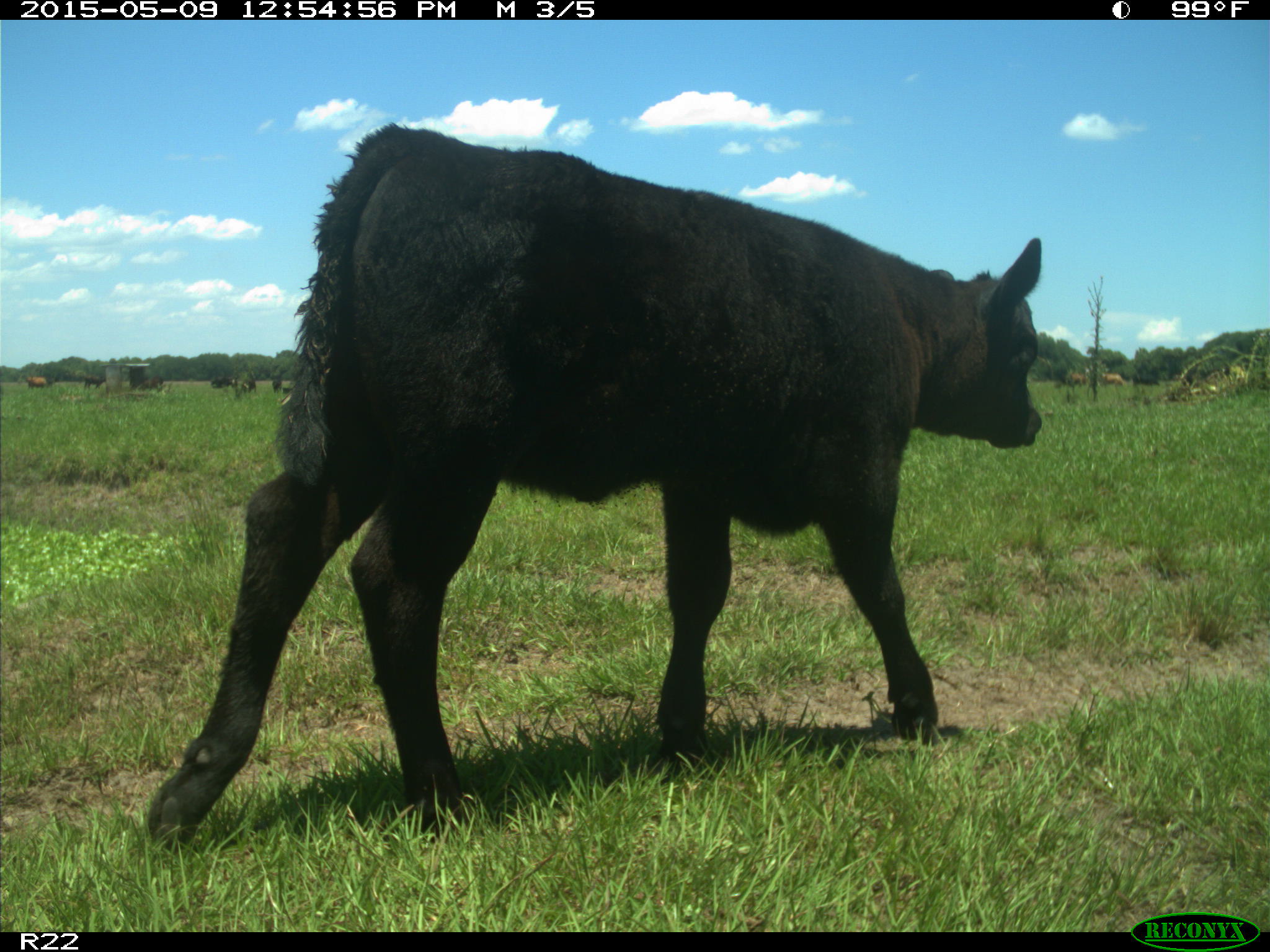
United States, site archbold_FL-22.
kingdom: Animalia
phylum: Chordata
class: Mammalia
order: Artiodactyla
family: Bovidae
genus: Bos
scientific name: Bos taurus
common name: domestic cow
Bos taurus (domestic cow).